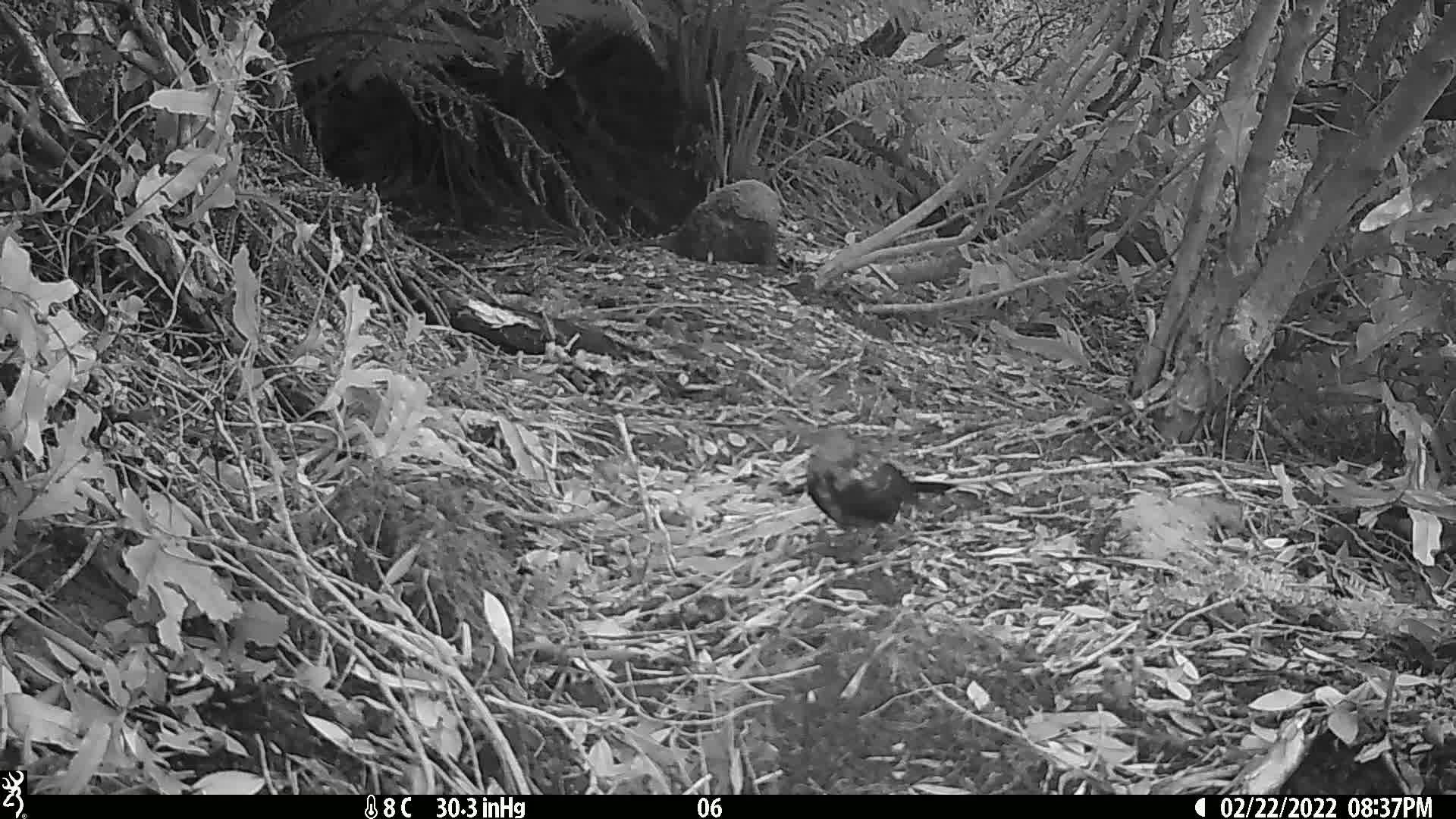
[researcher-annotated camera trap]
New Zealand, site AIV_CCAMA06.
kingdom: Animalia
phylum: Chordata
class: Aves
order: Passeriformes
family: Turdidae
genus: Turdus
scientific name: Turdus merula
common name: eurasian blackbird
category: blackbird